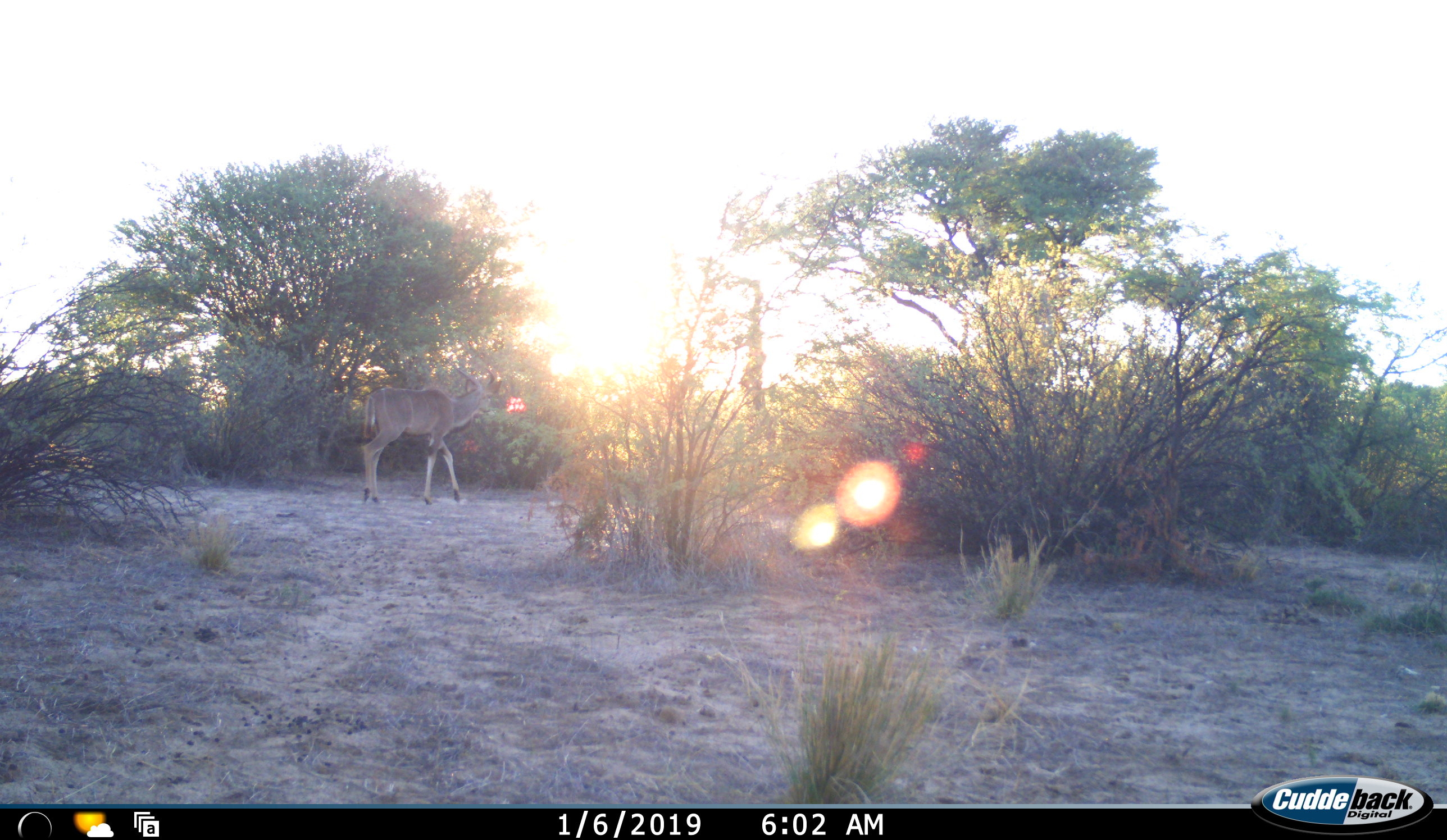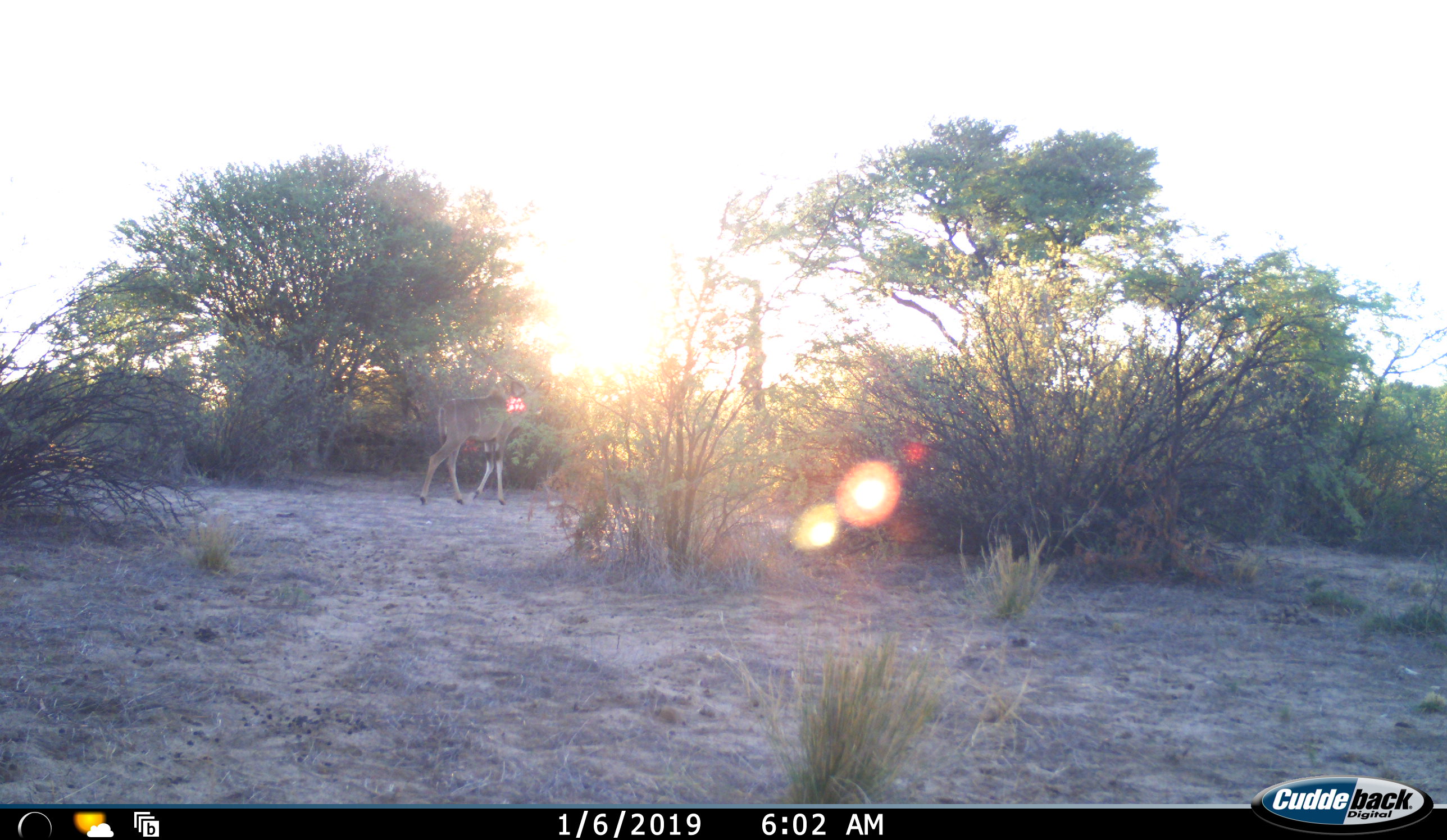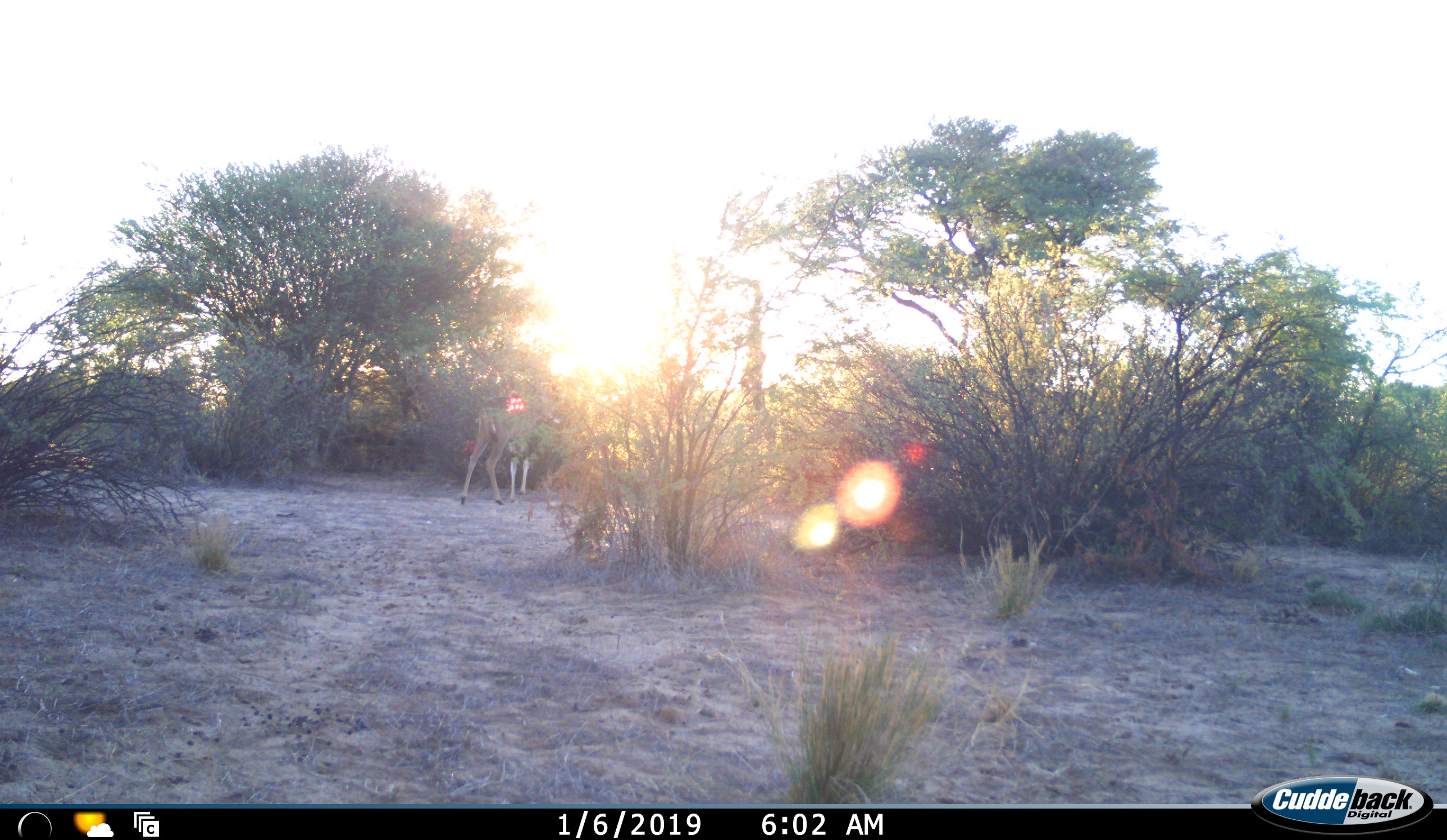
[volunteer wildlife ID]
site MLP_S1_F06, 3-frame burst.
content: unidentified animal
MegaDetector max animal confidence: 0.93